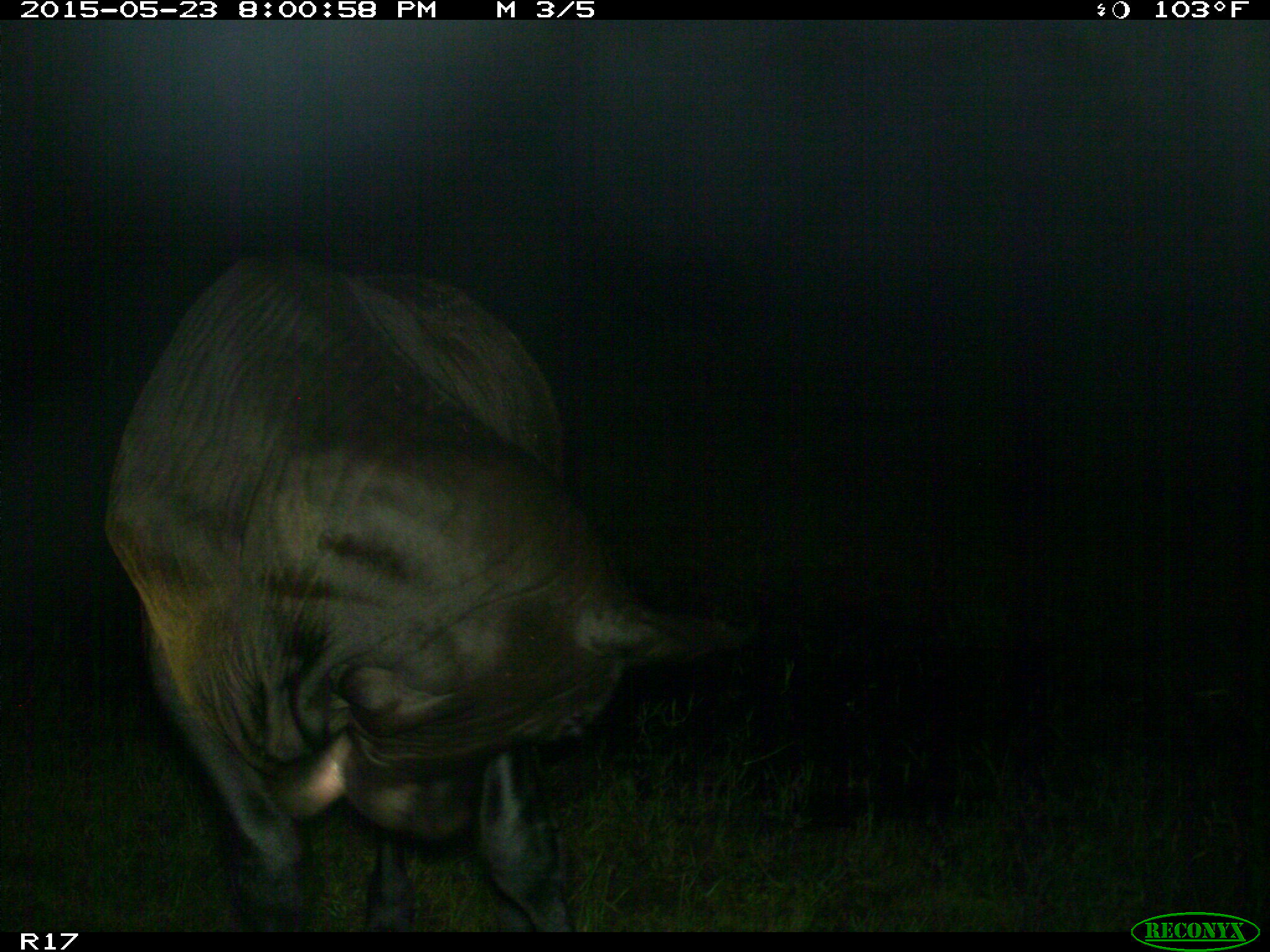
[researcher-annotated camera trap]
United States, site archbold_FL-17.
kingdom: Animalia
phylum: Chordata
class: Mammalia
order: Artiodactyla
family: Bovidae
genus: Bos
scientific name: Bos taurus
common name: domestic cow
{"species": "Bos taurus (domestic cow)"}